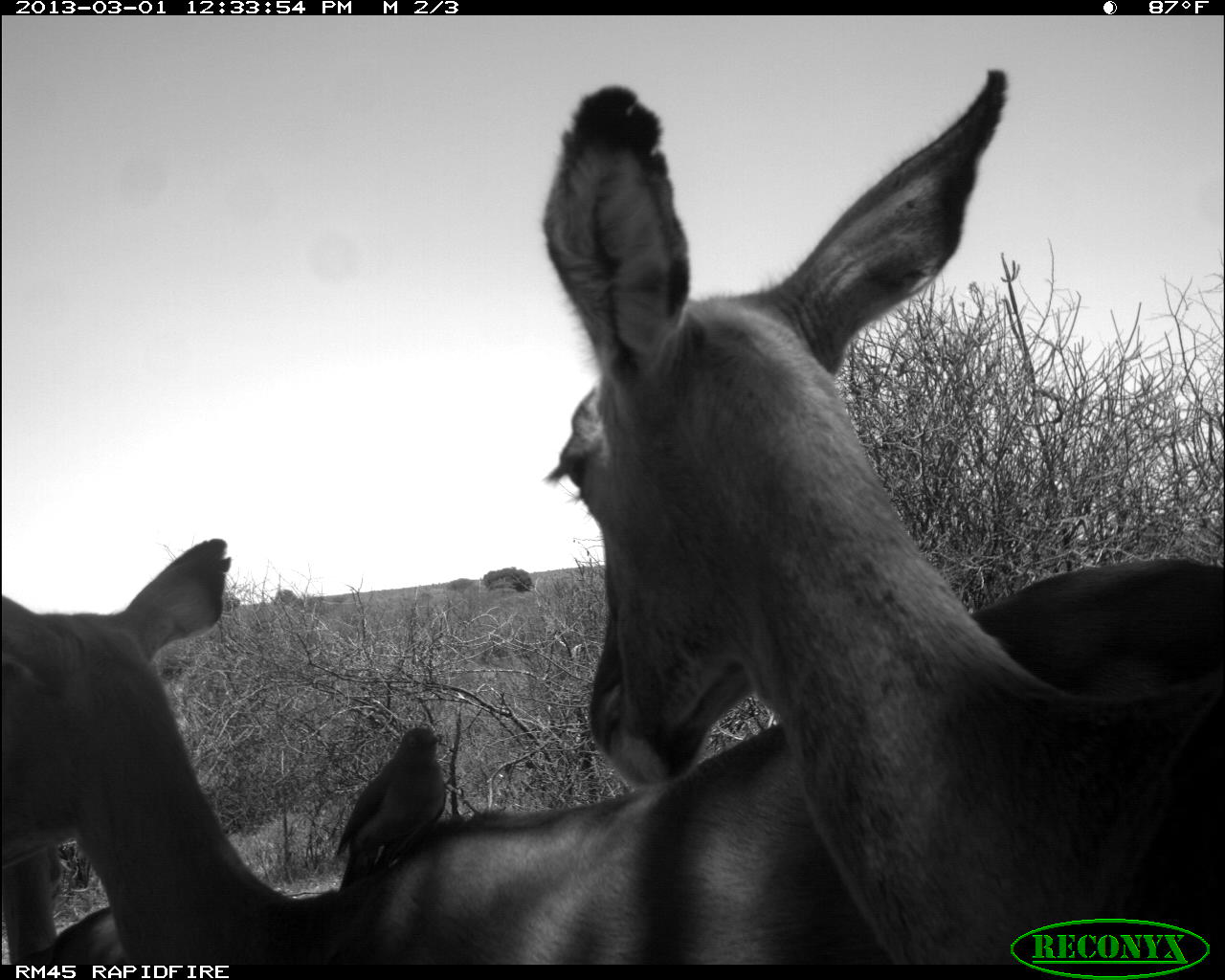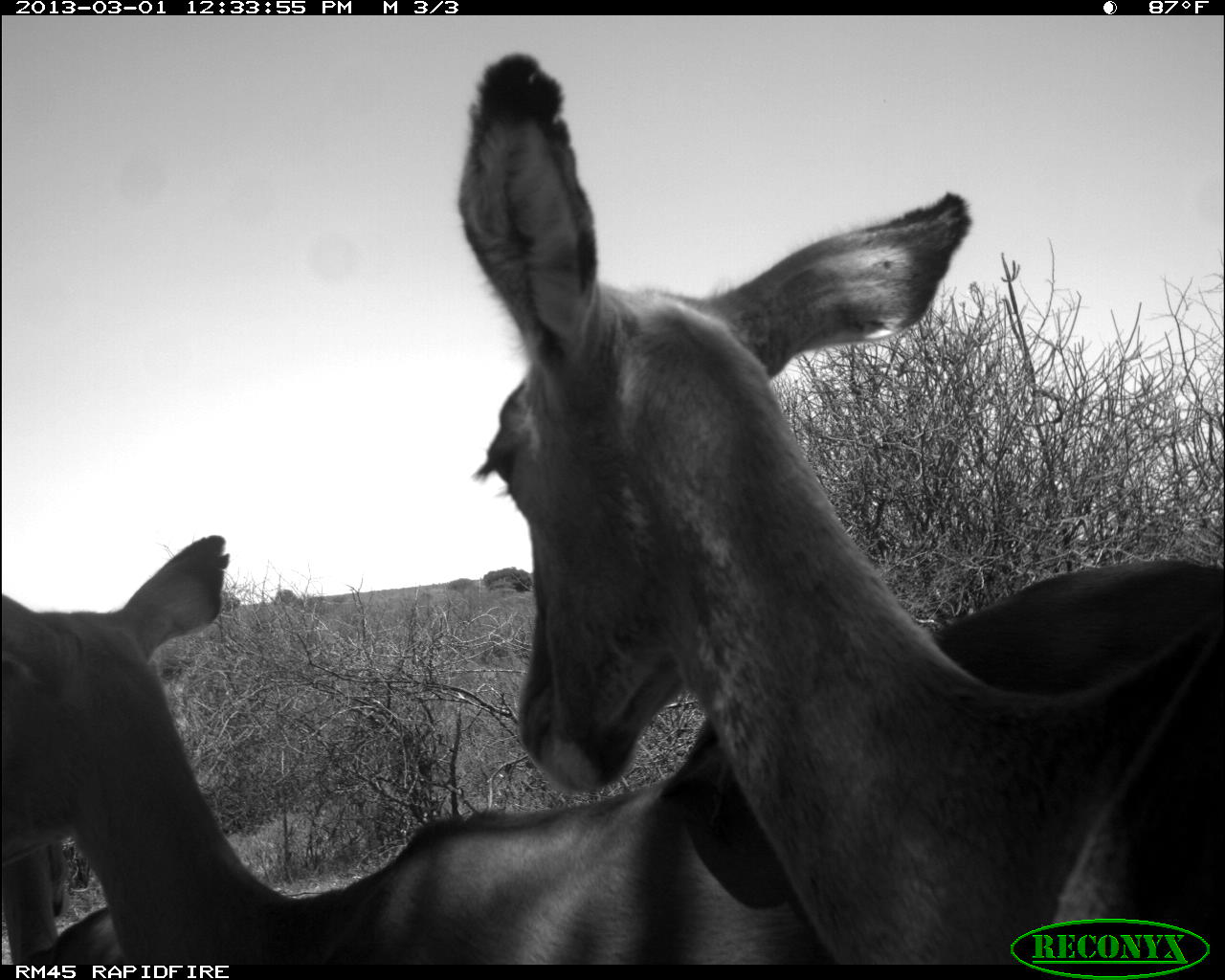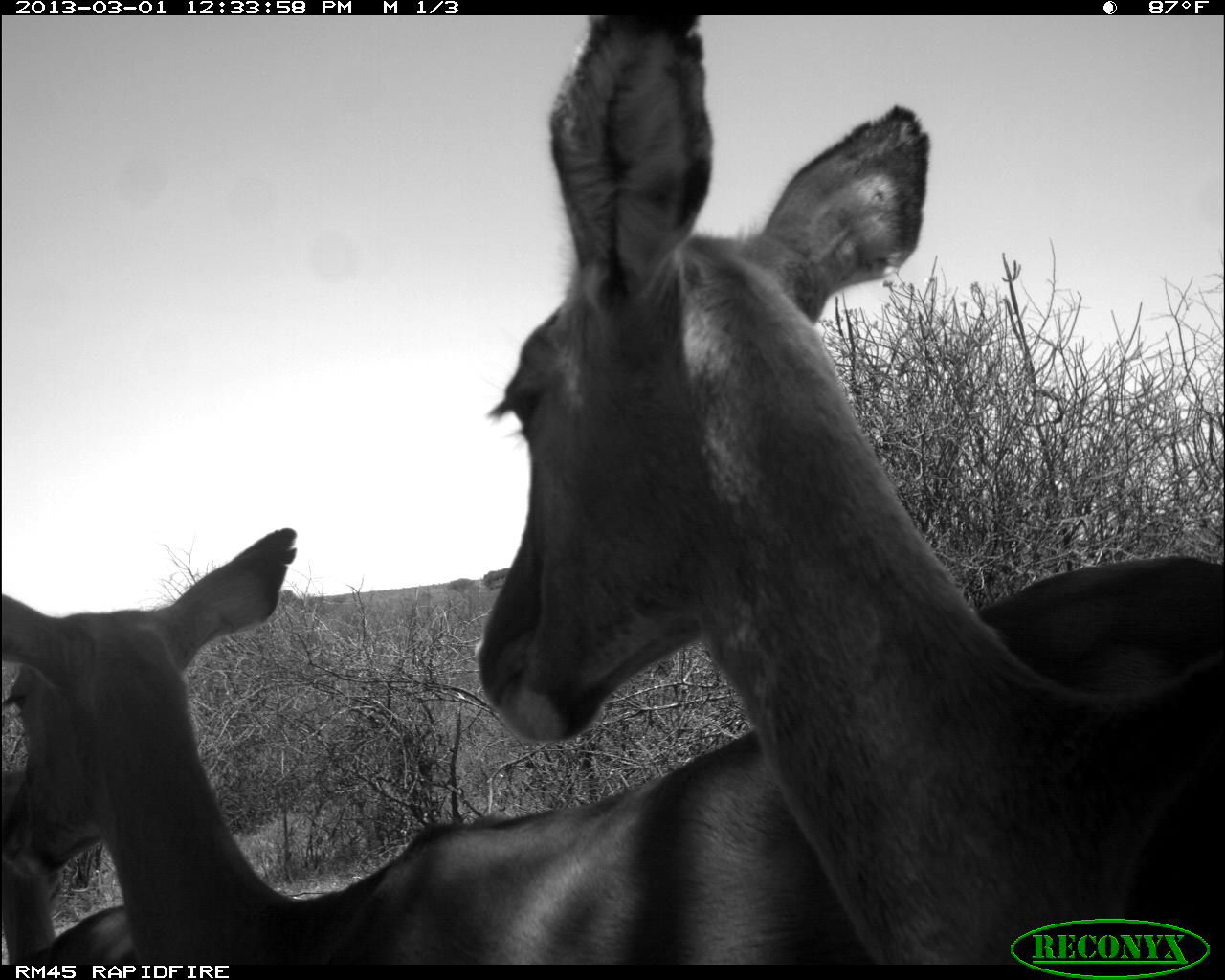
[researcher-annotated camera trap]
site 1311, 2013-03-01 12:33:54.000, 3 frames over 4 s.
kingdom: Animalia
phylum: Chordata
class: Mammalia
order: Artiodactyla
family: Bovidae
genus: Aepyceros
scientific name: Aepyceros melampus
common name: impala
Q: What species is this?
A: Aepyceros melampus (impala).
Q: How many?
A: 3.